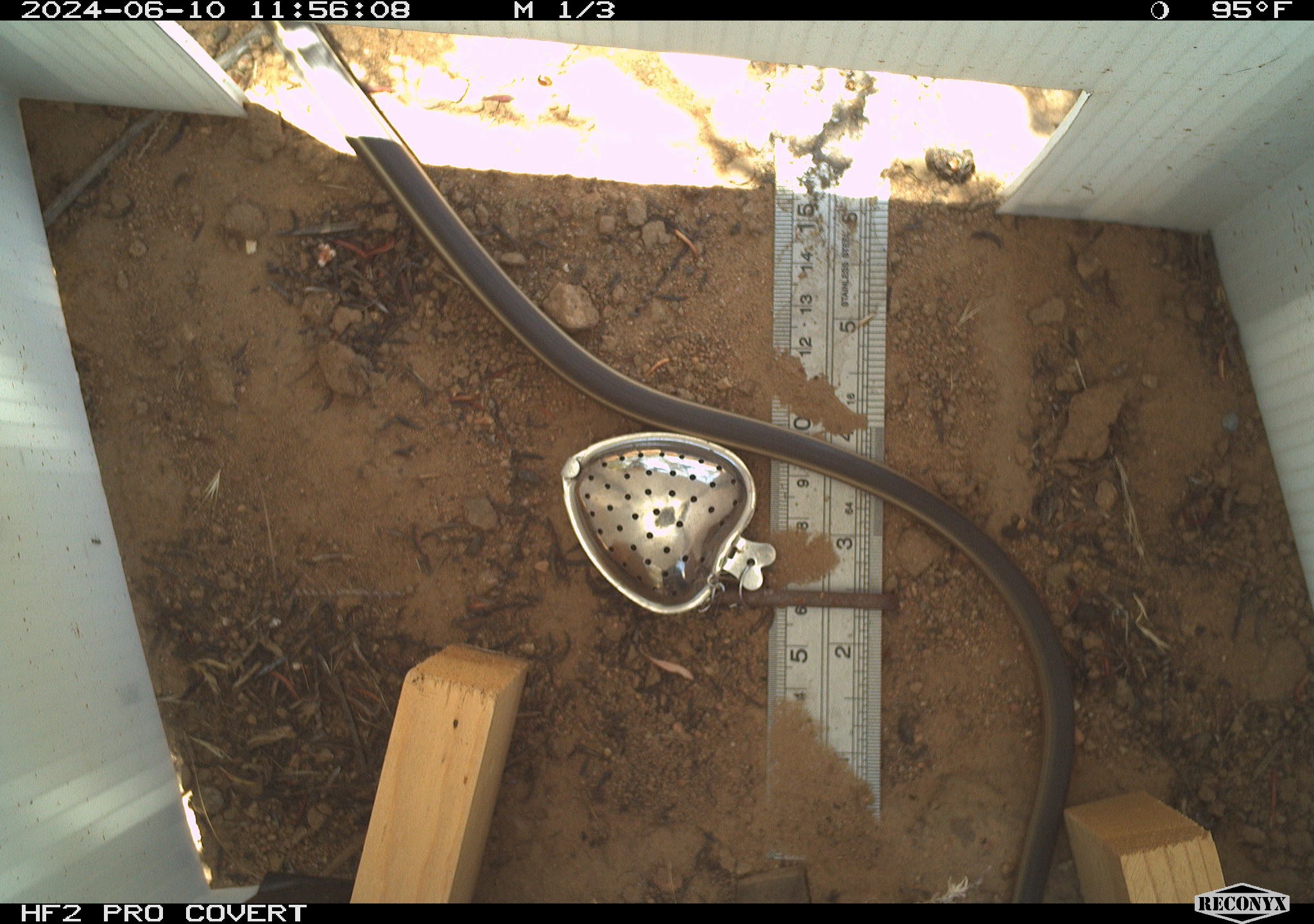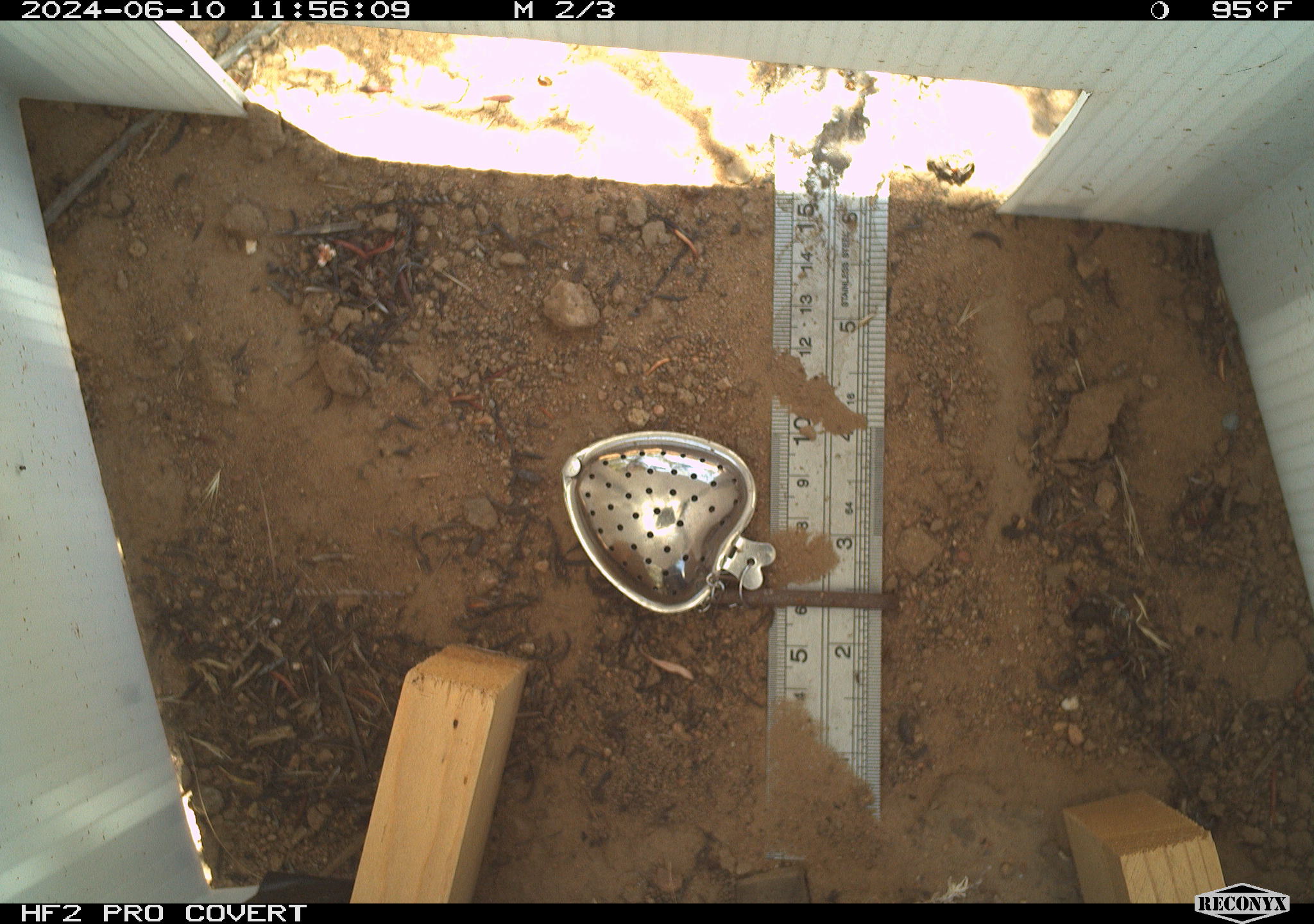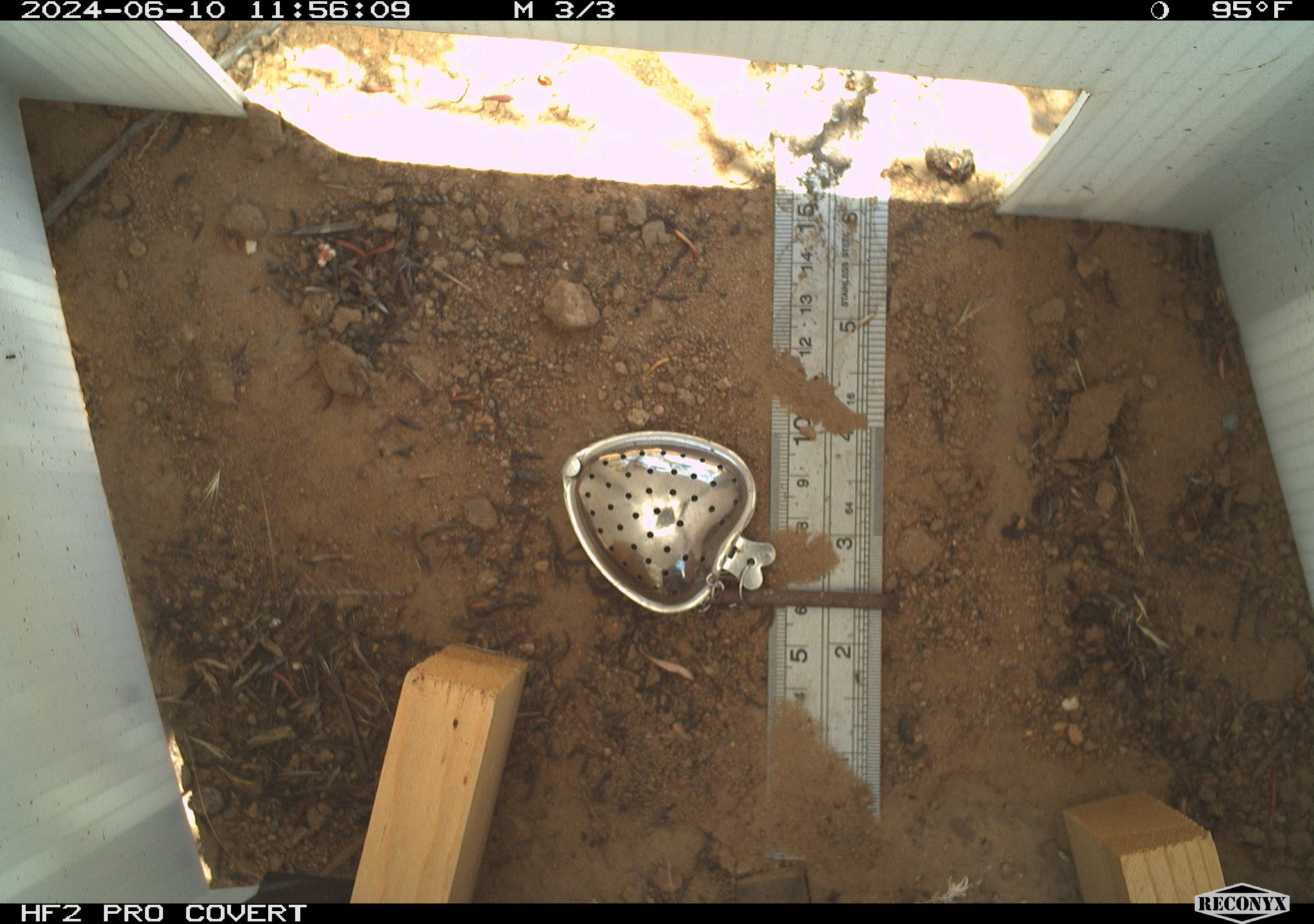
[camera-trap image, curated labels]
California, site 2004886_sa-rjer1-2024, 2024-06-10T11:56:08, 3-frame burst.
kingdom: Animalia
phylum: Chordata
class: Reptilia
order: Squamata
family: Colubridae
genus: Masticophis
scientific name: Masticophis lateralis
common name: striped racer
Striped racer (Masticophis lateralis).